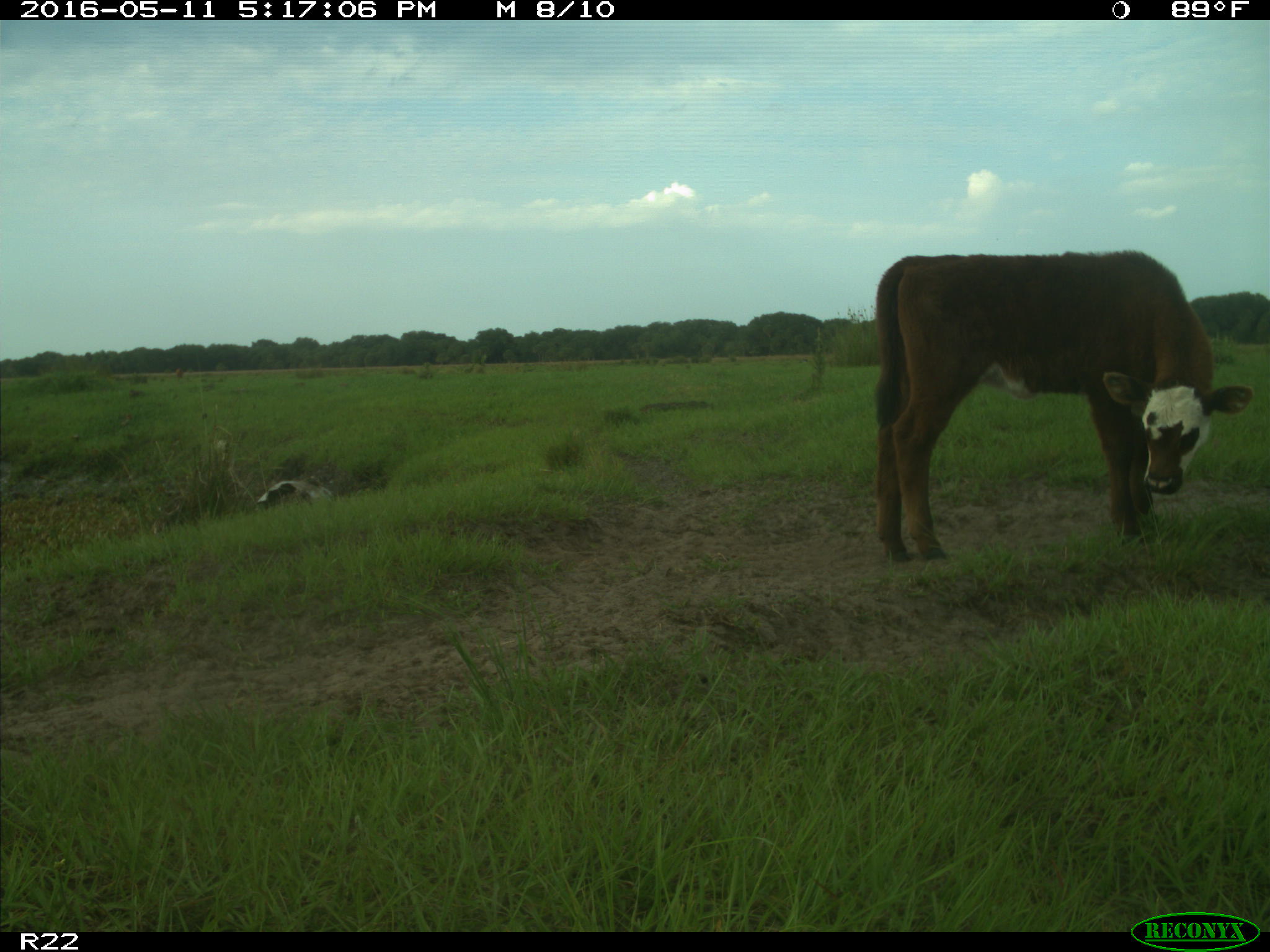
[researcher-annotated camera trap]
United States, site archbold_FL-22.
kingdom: Animalia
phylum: Chordata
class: Mammalia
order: Artiodactyla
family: Bovidae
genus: Bos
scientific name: Bos taurus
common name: domestic cow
Bos taurus (domestic cow).